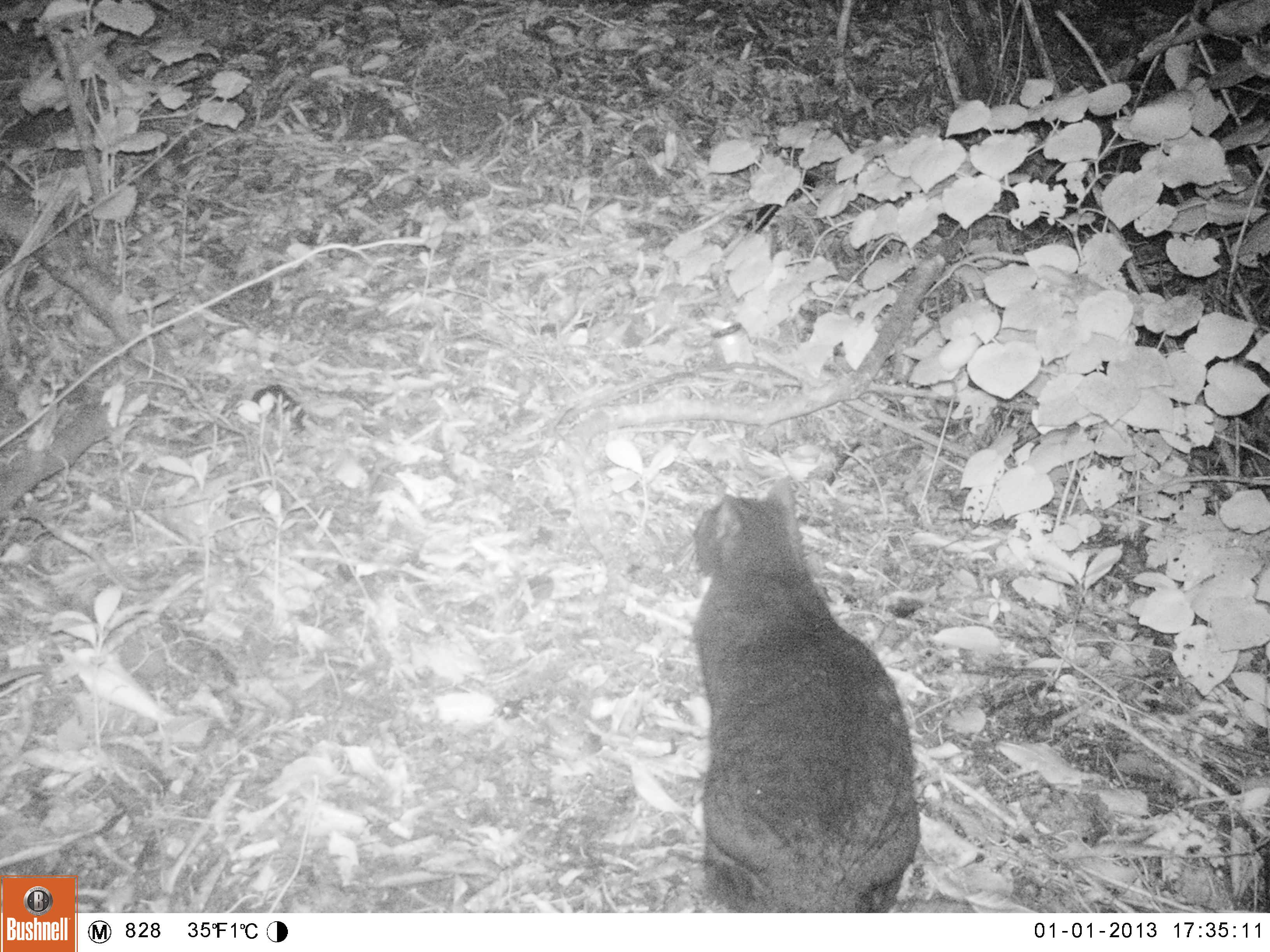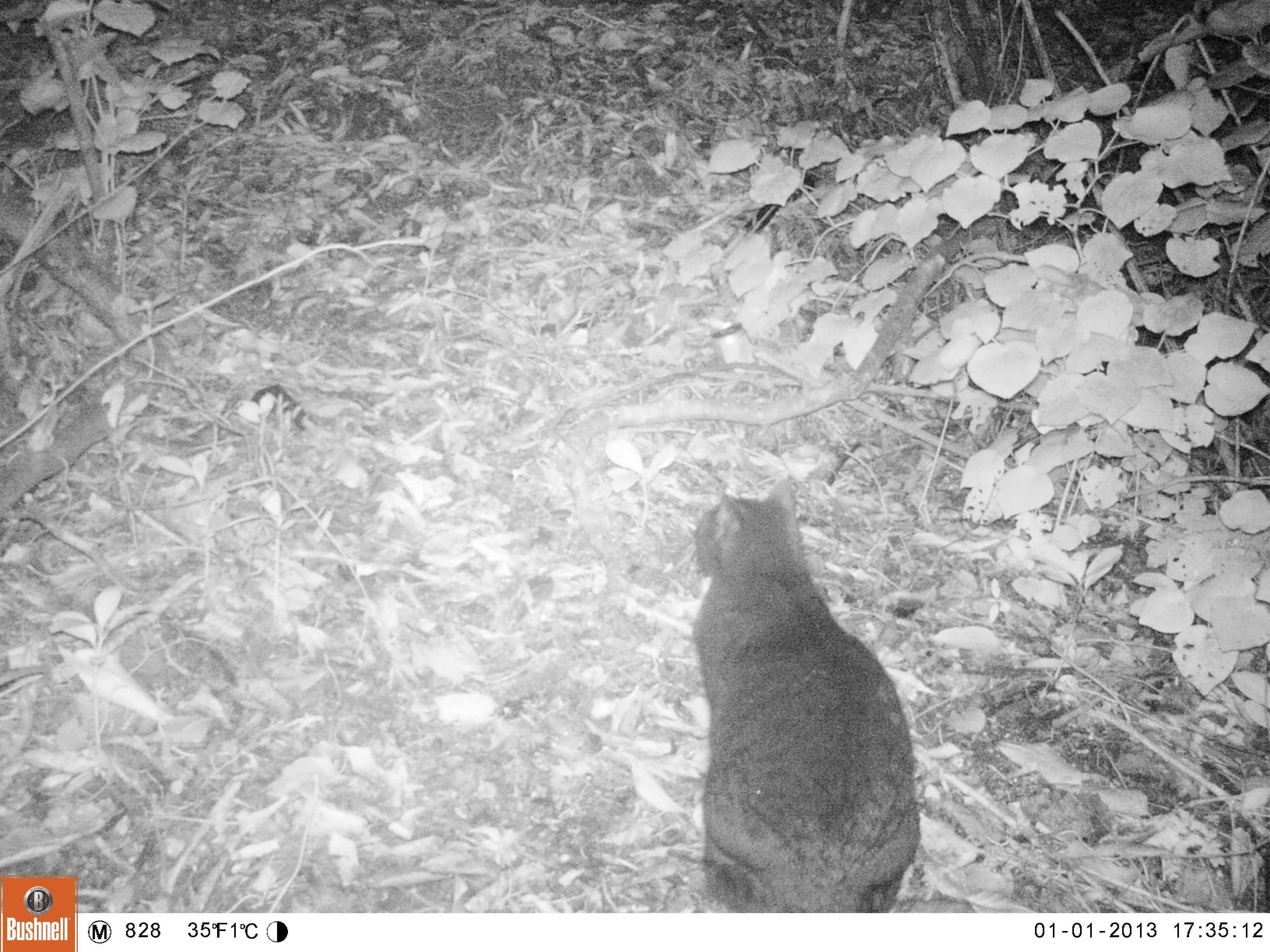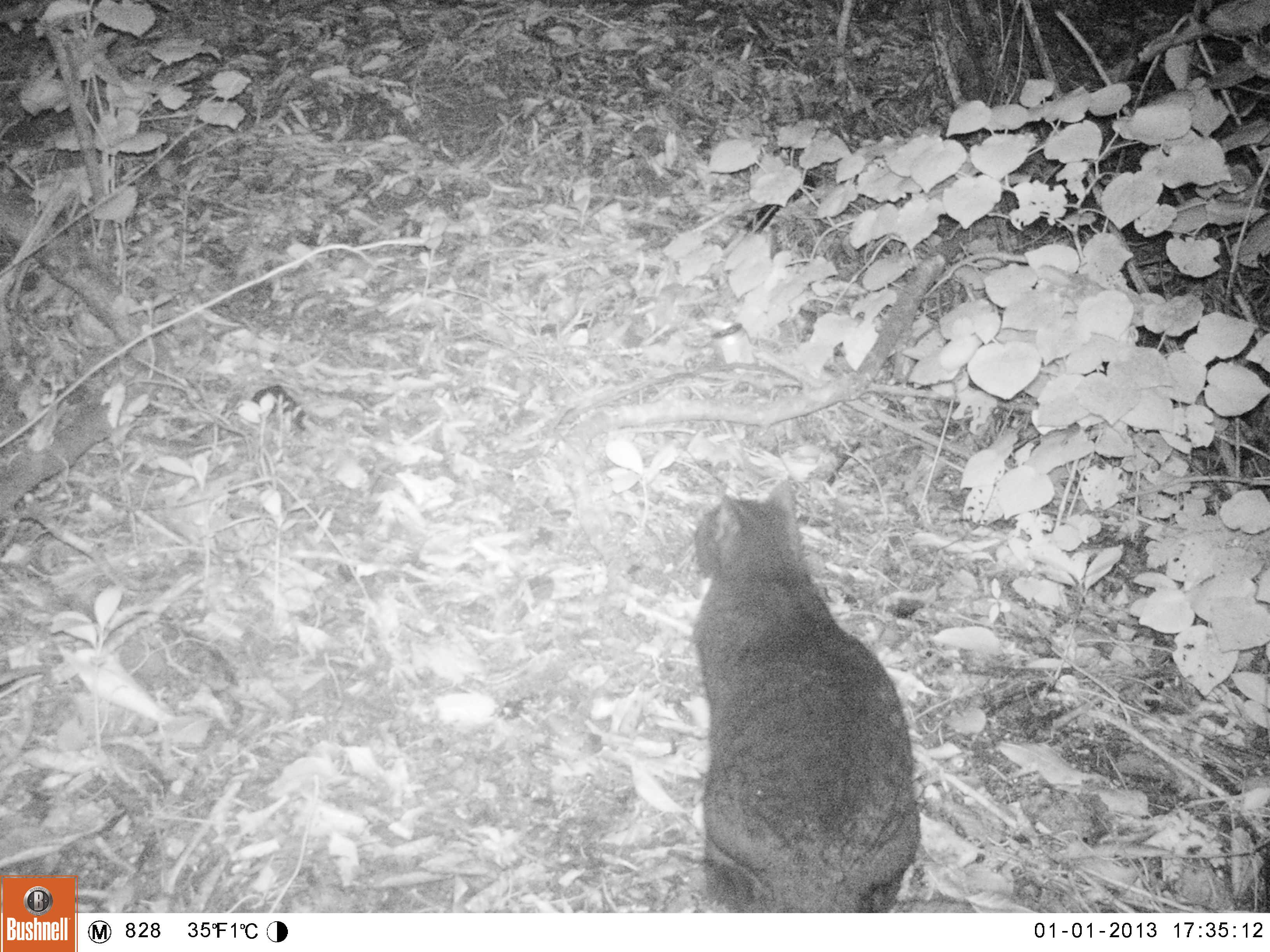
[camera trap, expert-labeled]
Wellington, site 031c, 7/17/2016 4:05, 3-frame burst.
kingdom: Animalia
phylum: Chordata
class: Mammalia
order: Carnivora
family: Felidae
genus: Felis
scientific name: Felis catus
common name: cat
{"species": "cat (Felis catus)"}